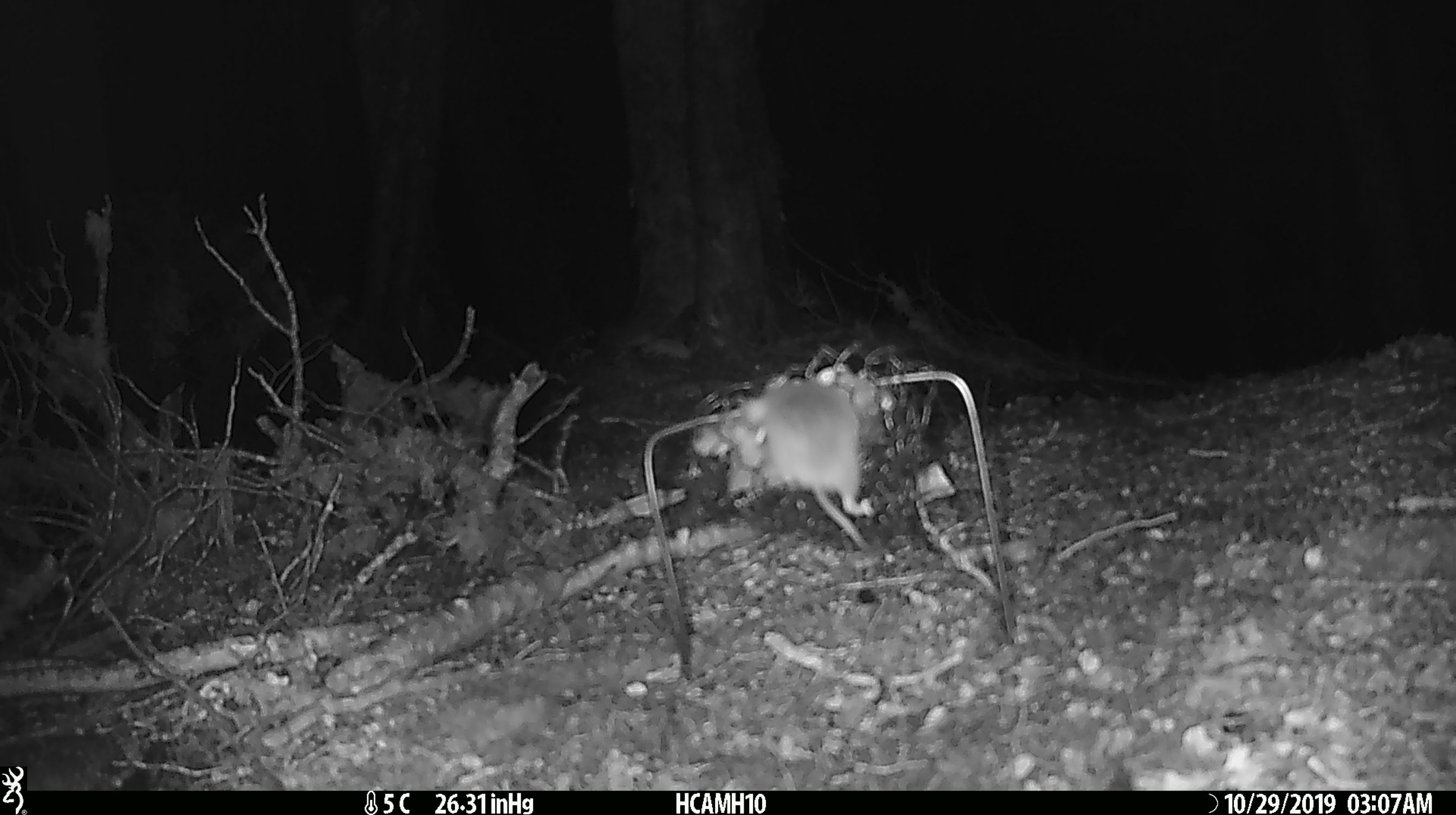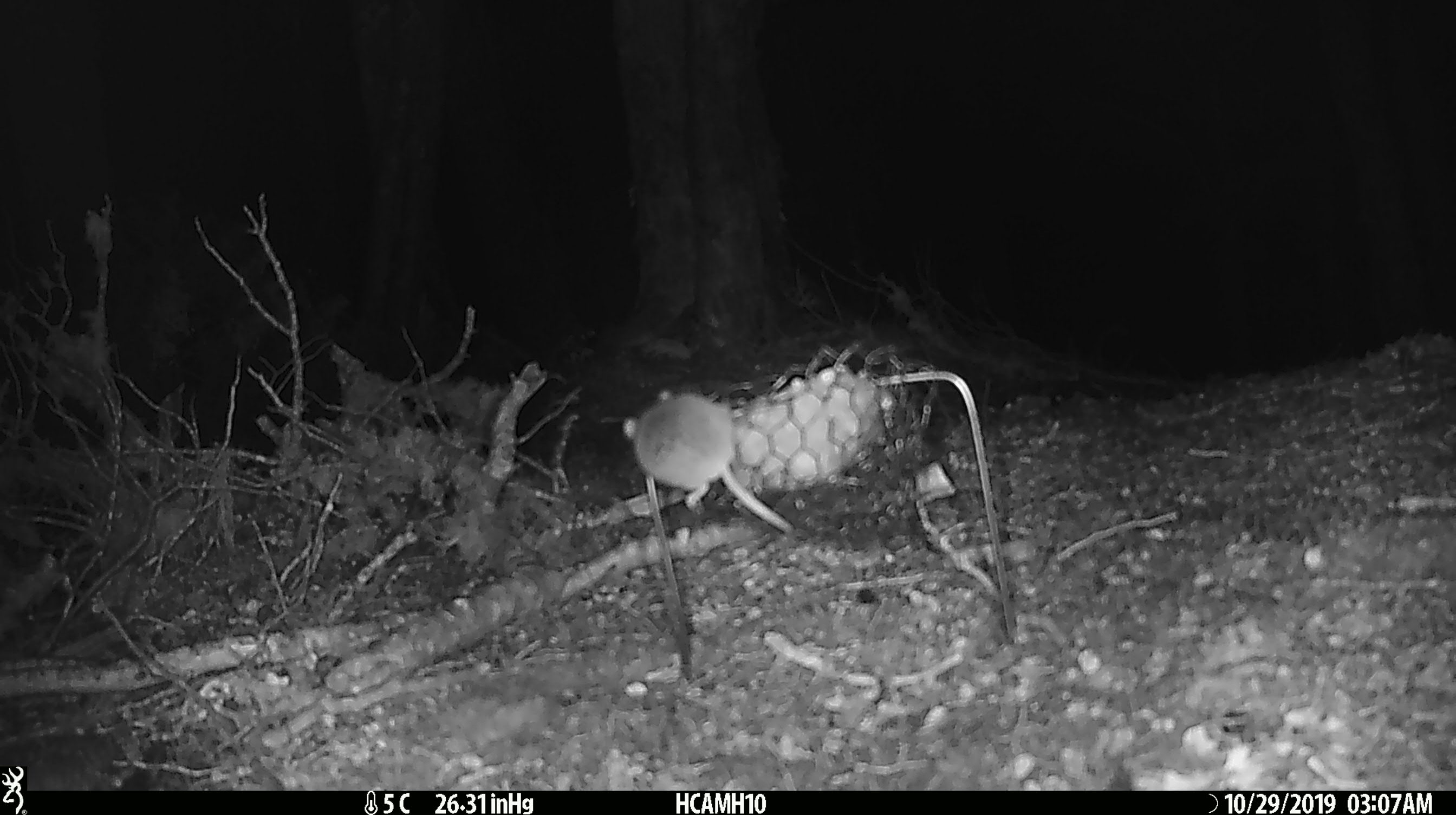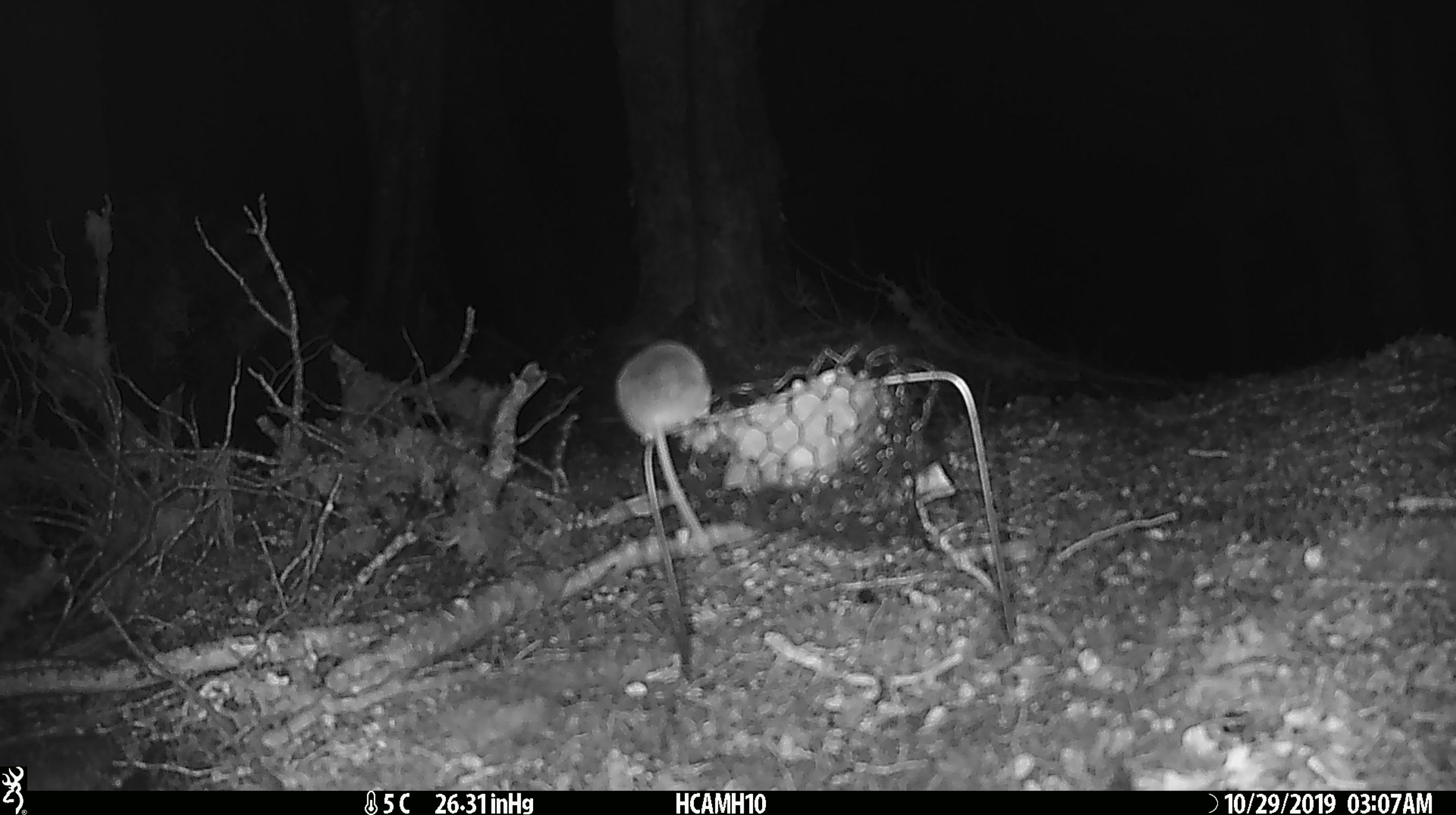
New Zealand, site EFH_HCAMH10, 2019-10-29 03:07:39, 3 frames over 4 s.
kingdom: Animalia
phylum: Chordata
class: Mammalia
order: Rodentia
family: Muridae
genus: Mus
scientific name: Mus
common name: mouse